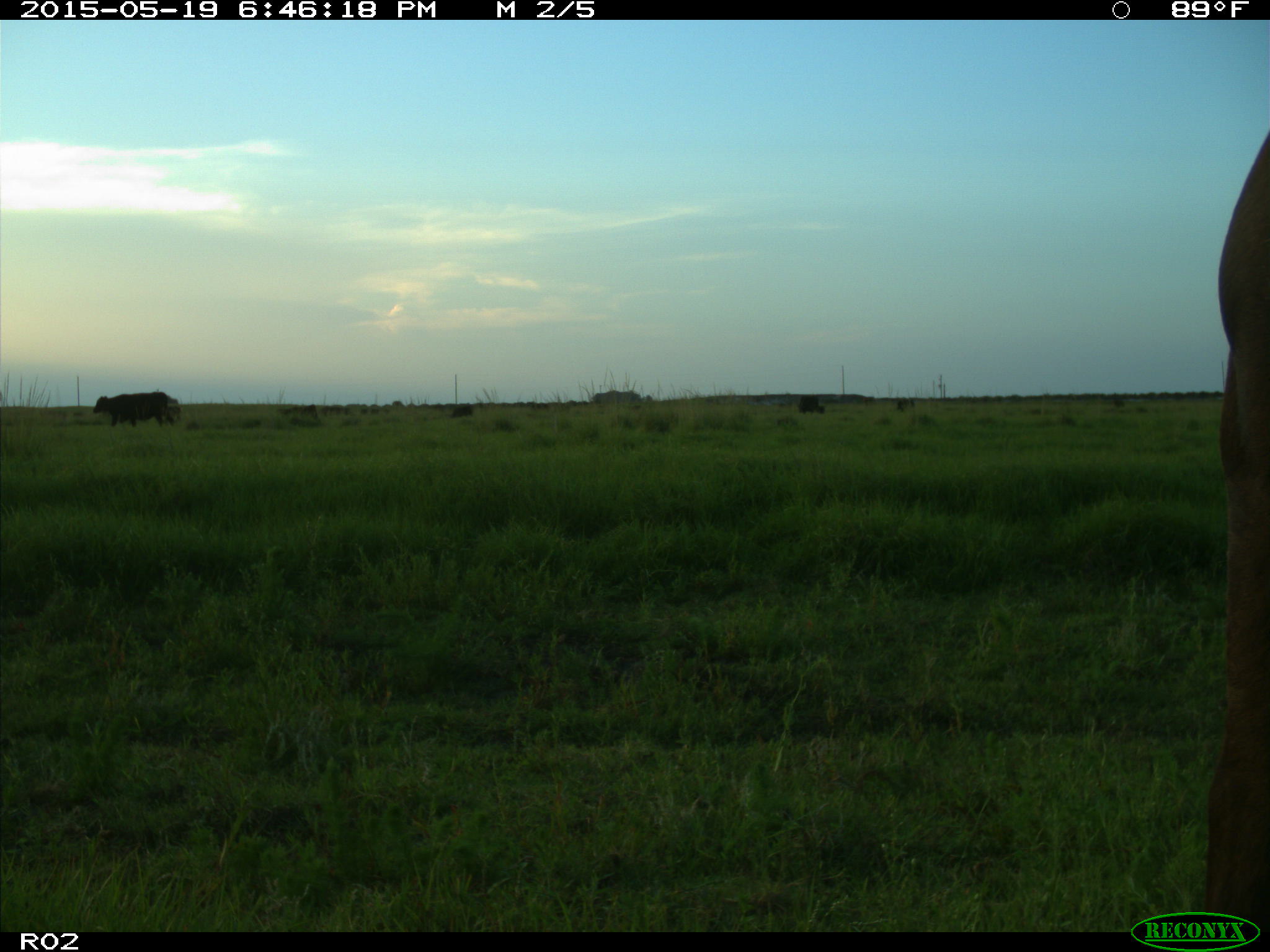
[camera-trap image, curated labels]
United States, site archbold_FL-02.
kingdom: Animalia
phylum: Chordata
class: Mammalia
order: Artiodactyla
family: Bovidae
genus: Bos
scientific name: Bos taurus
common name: domestic cow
Bos taurus (domestic cow).